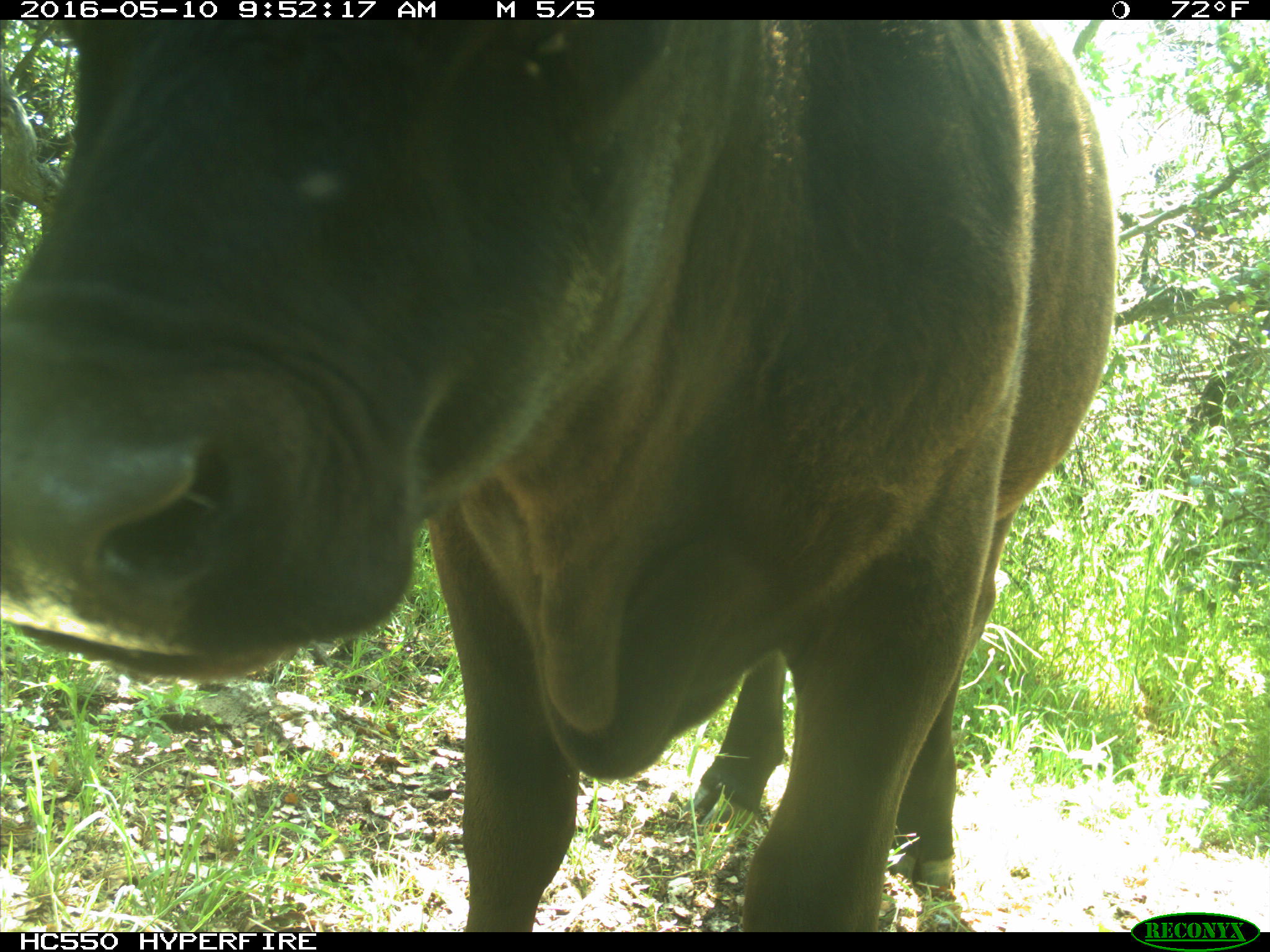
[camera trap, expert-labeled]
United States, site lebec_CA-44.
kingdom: Animalia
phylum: Chordata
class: Mammalia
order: Artiodactyla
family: Bovidae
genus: Bos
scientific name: Bos taurus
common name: domestic cow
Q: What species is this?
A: Bos taurus (domestic cow).